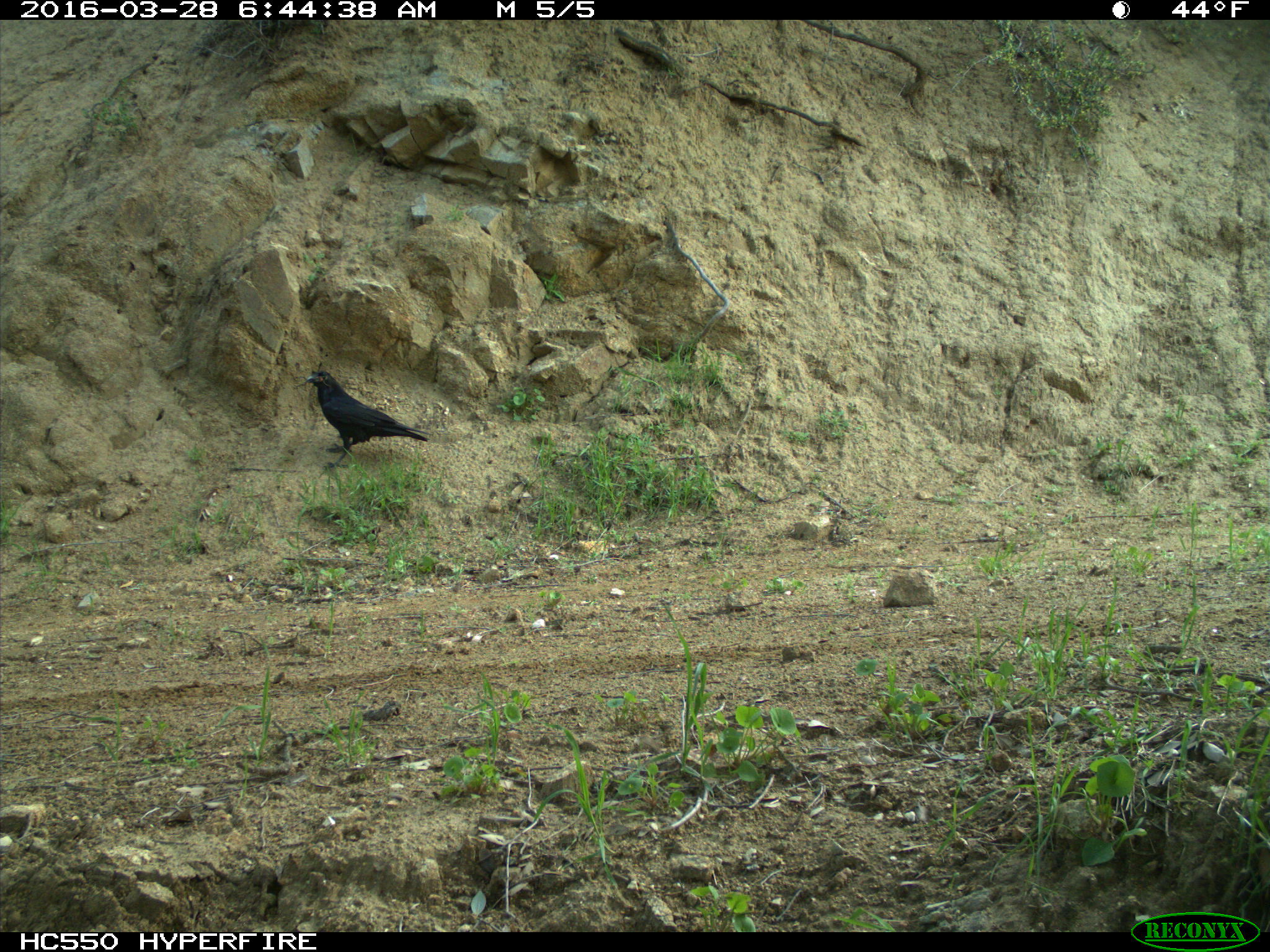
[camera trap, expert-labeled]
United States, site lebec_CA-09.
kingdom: Animalia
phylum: Chordata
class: Aves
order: Passeriformes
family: Corvidae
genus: Corvus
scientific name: Corvus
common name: crows and ravens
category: unidentified corvus